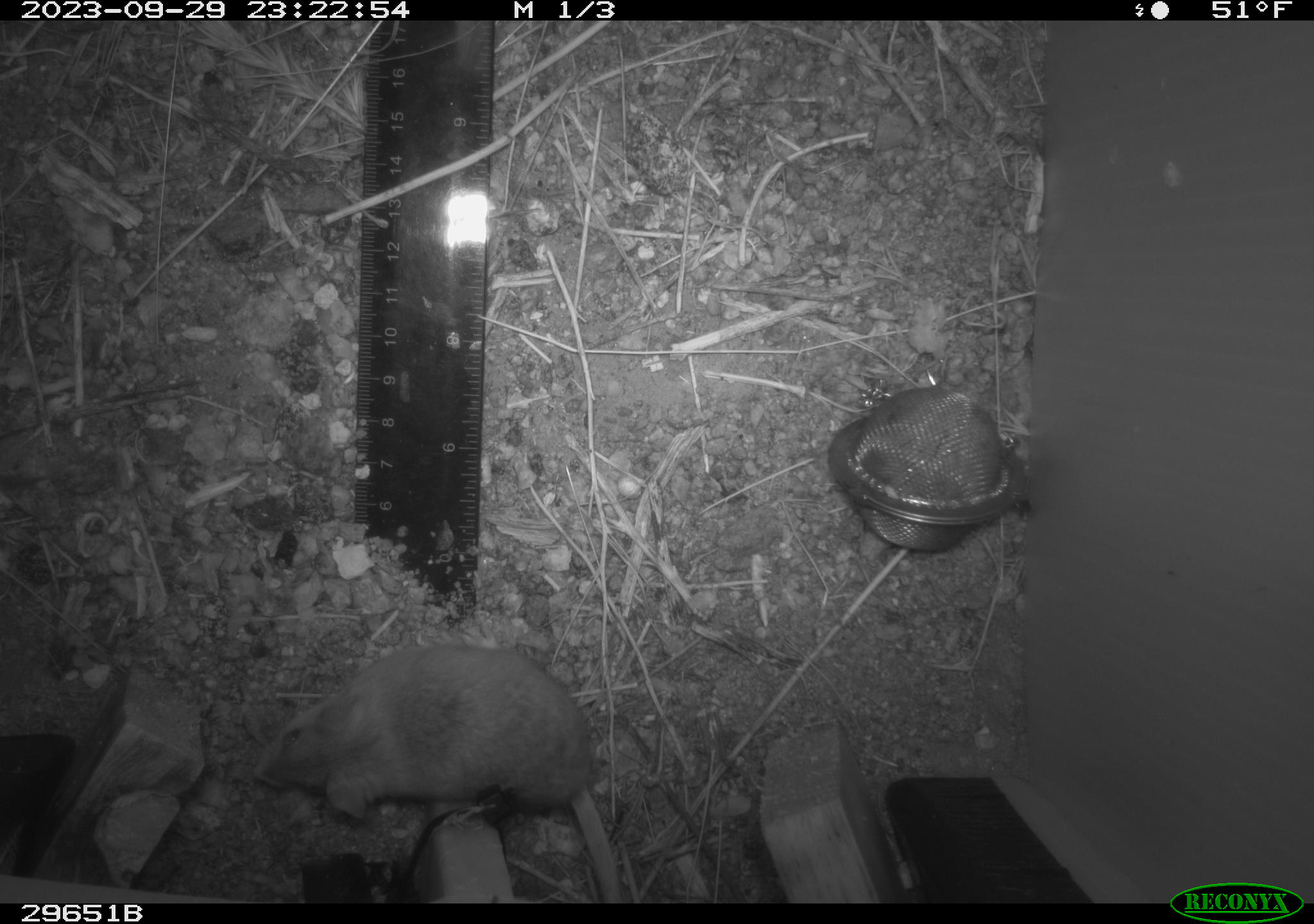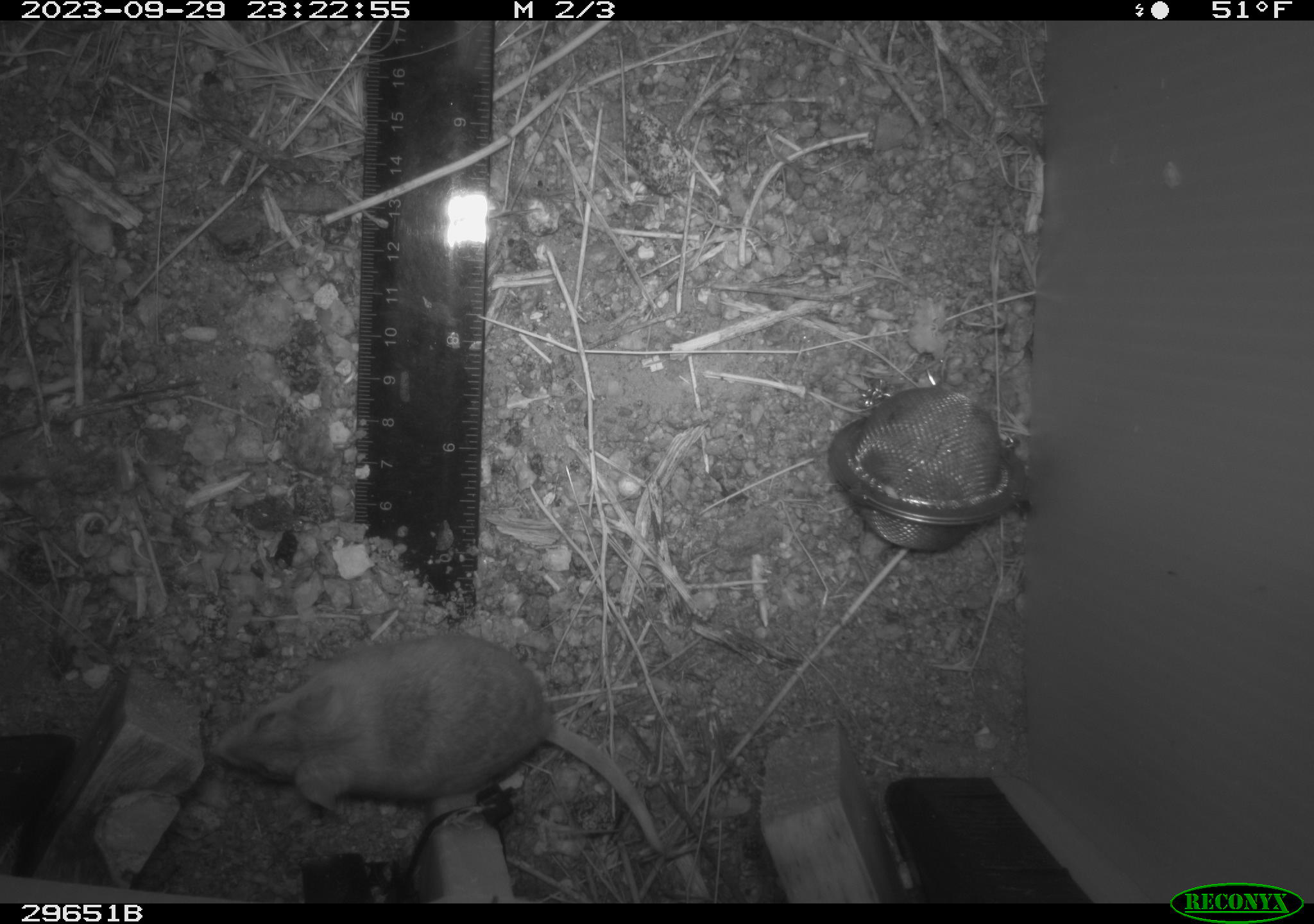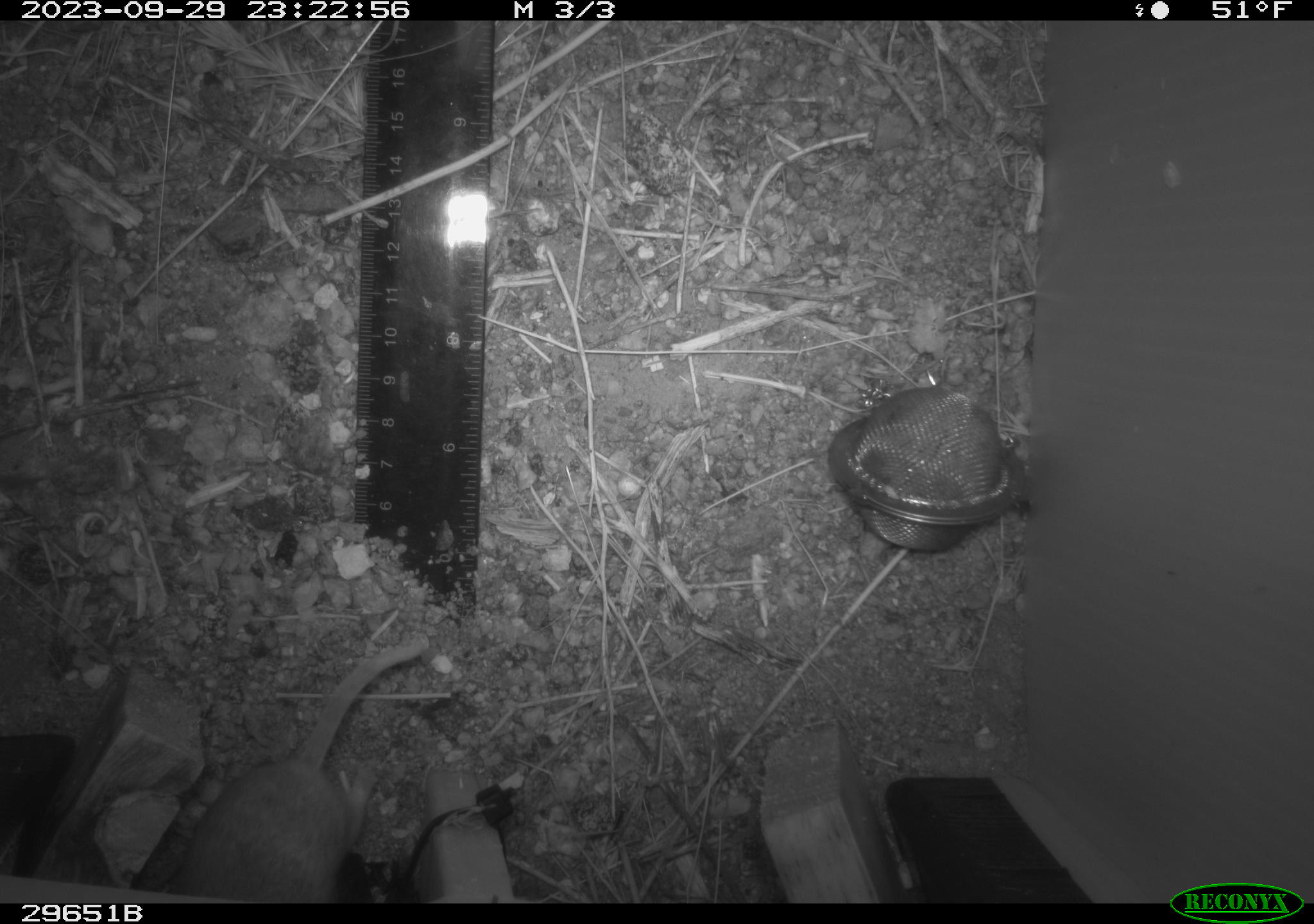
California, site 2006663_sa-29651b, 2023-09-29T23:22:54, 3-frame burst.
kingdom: Animalia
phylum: Chordata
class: Mammalia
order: Rodentia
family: Cricetidae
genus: Peromyscus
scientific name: Peromyscus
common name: deer mice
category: peromyscus species